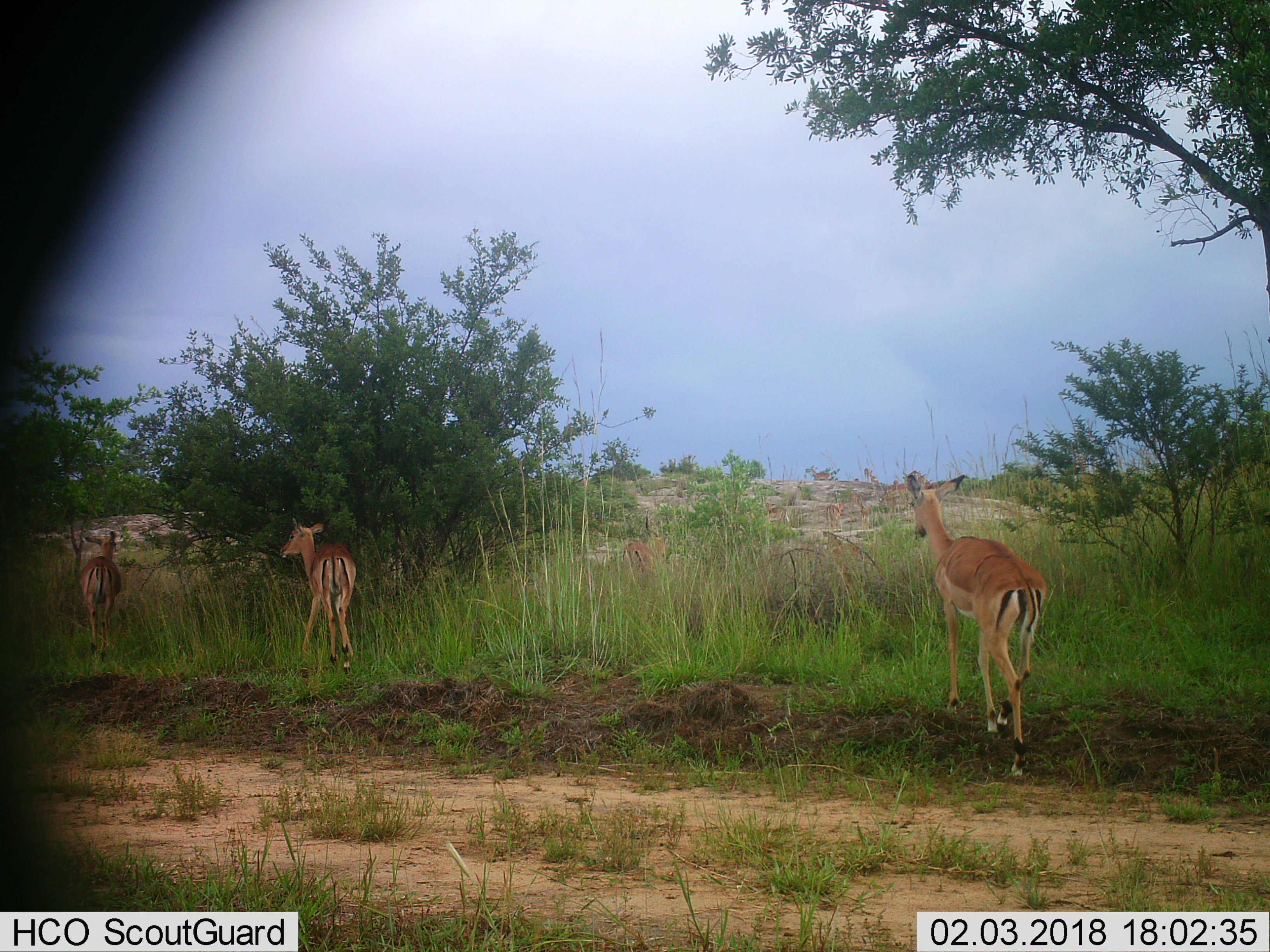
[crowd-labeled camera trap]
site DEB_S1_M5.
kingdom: Animalia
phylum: Chordata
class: Mammalia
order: Artiodactyla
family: Bovidae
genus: Aepyceros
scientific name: Aepyceros melampus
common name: impala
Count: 3.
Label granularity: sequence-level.